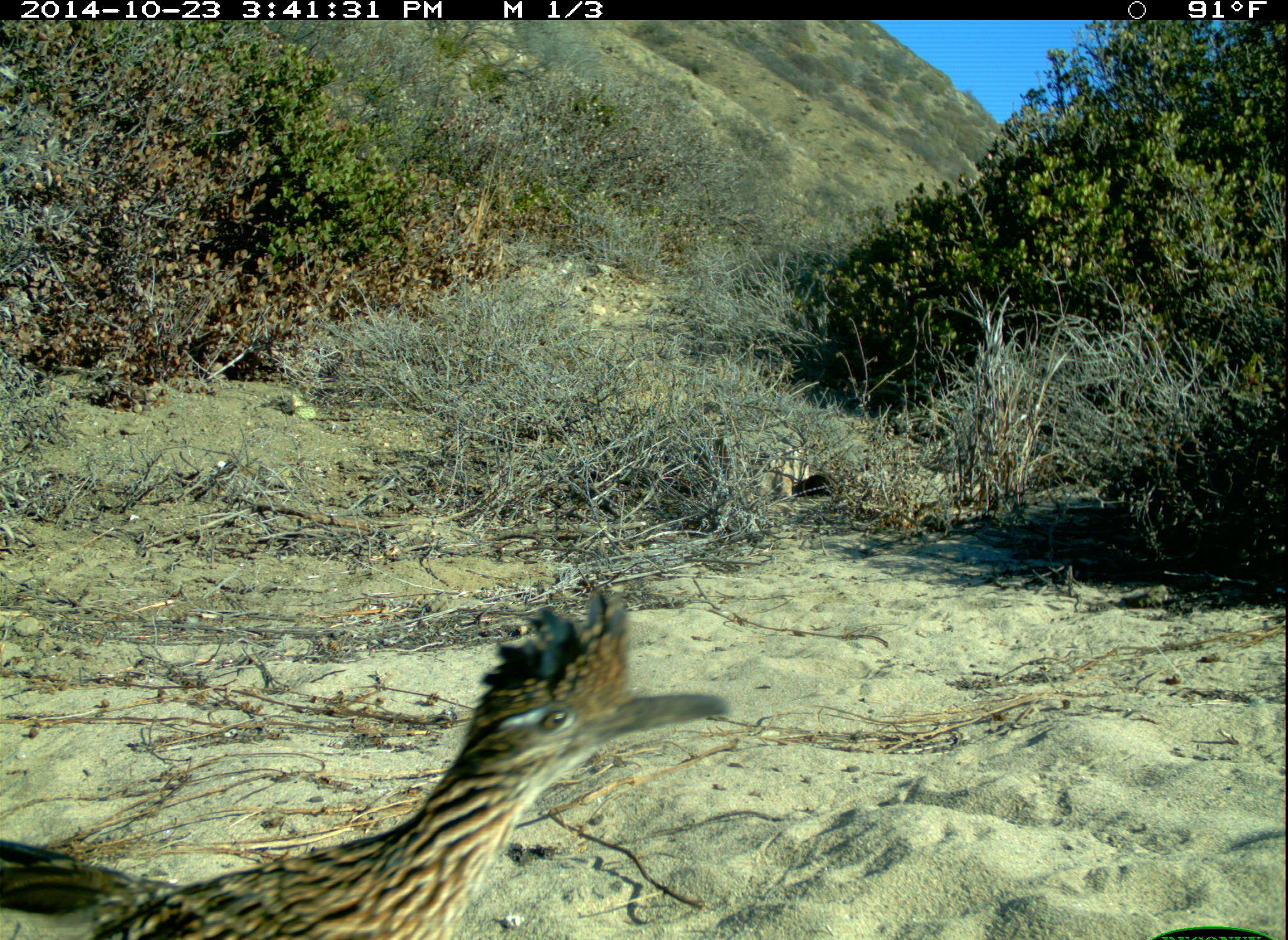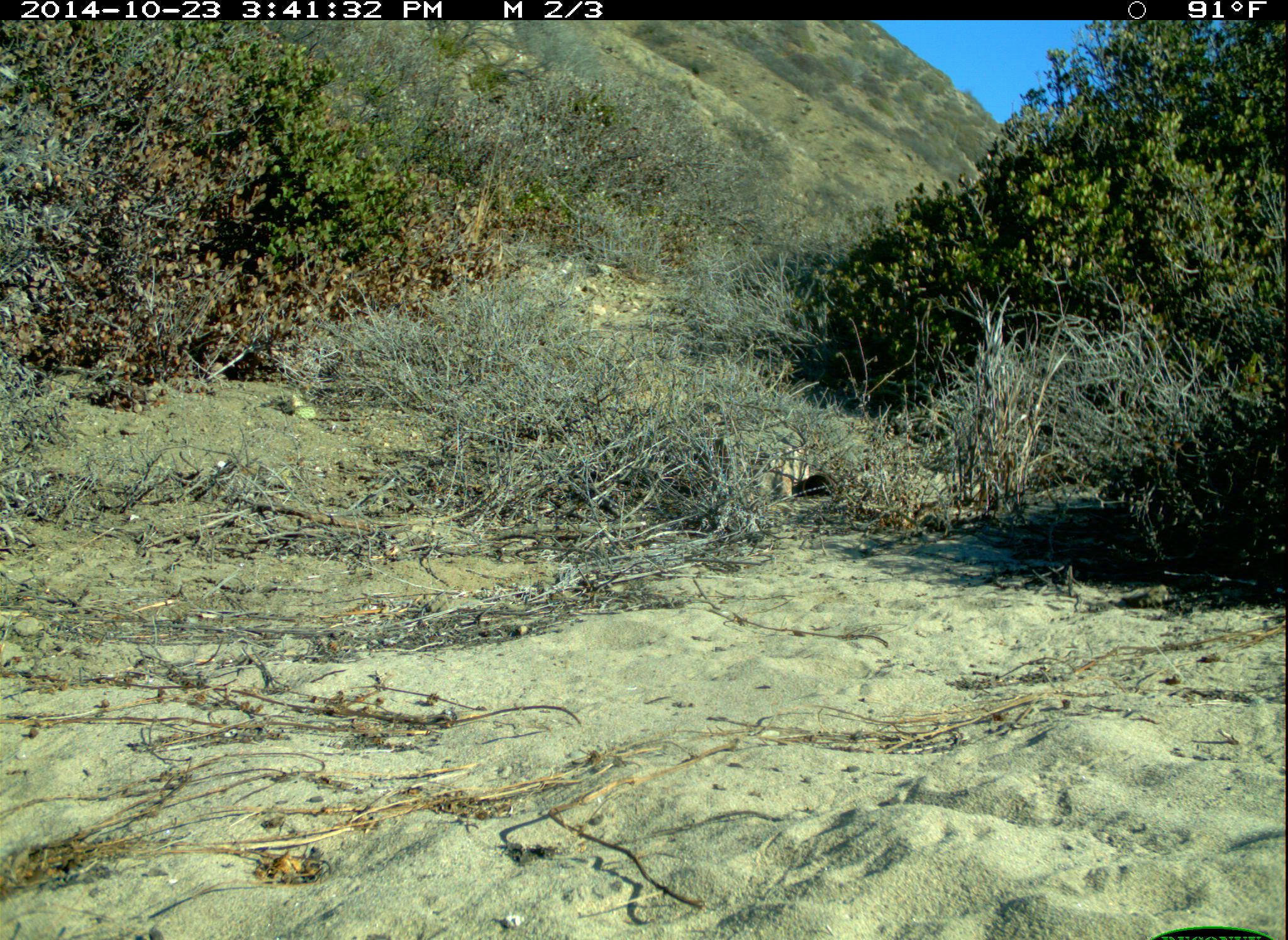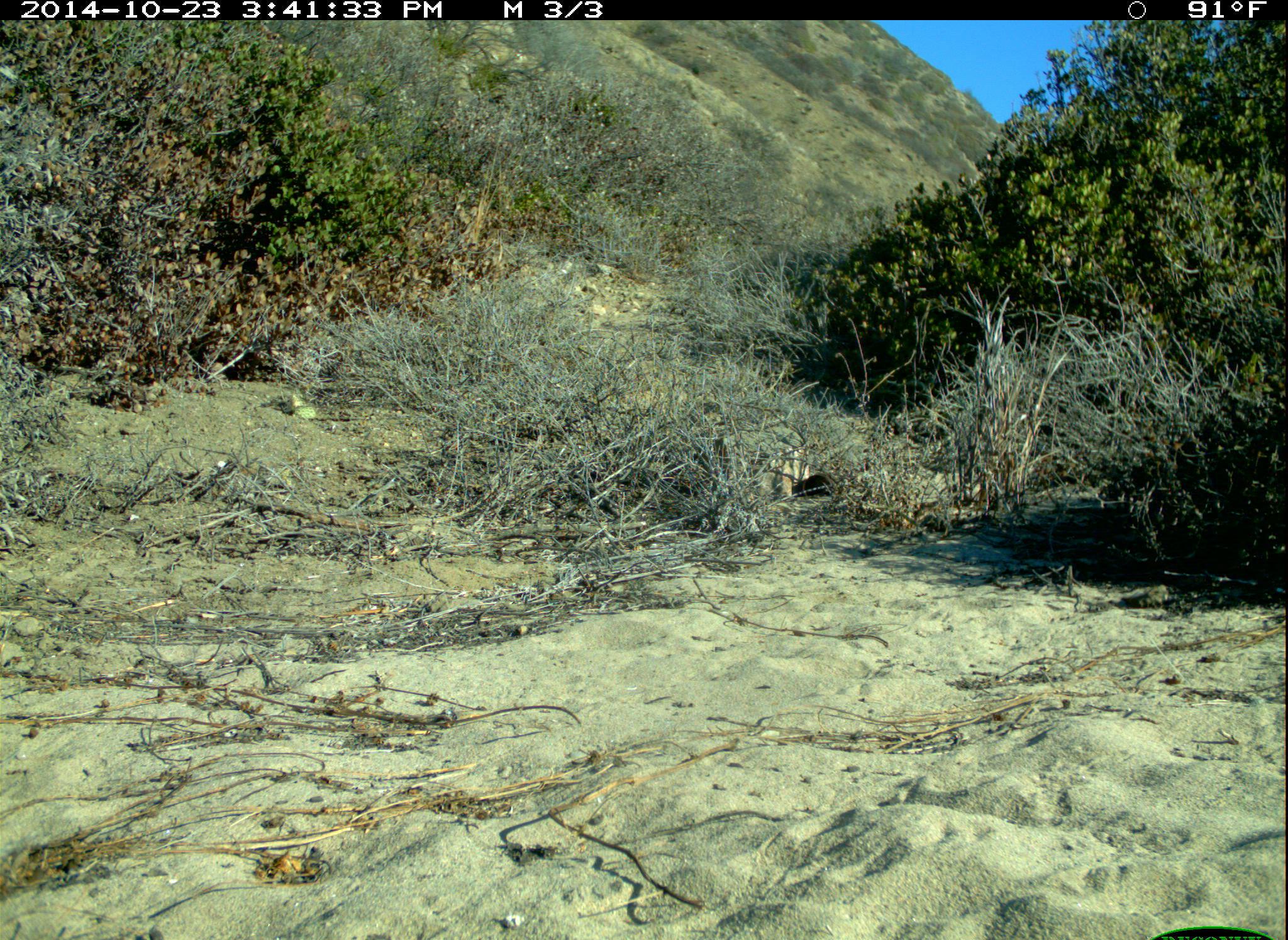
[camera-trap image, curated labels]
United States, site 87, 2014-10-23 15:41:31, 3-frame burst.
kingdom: Animalia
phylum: Chordata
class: Aves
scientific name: Aves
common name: bird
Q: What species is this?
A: Bird (Aves).